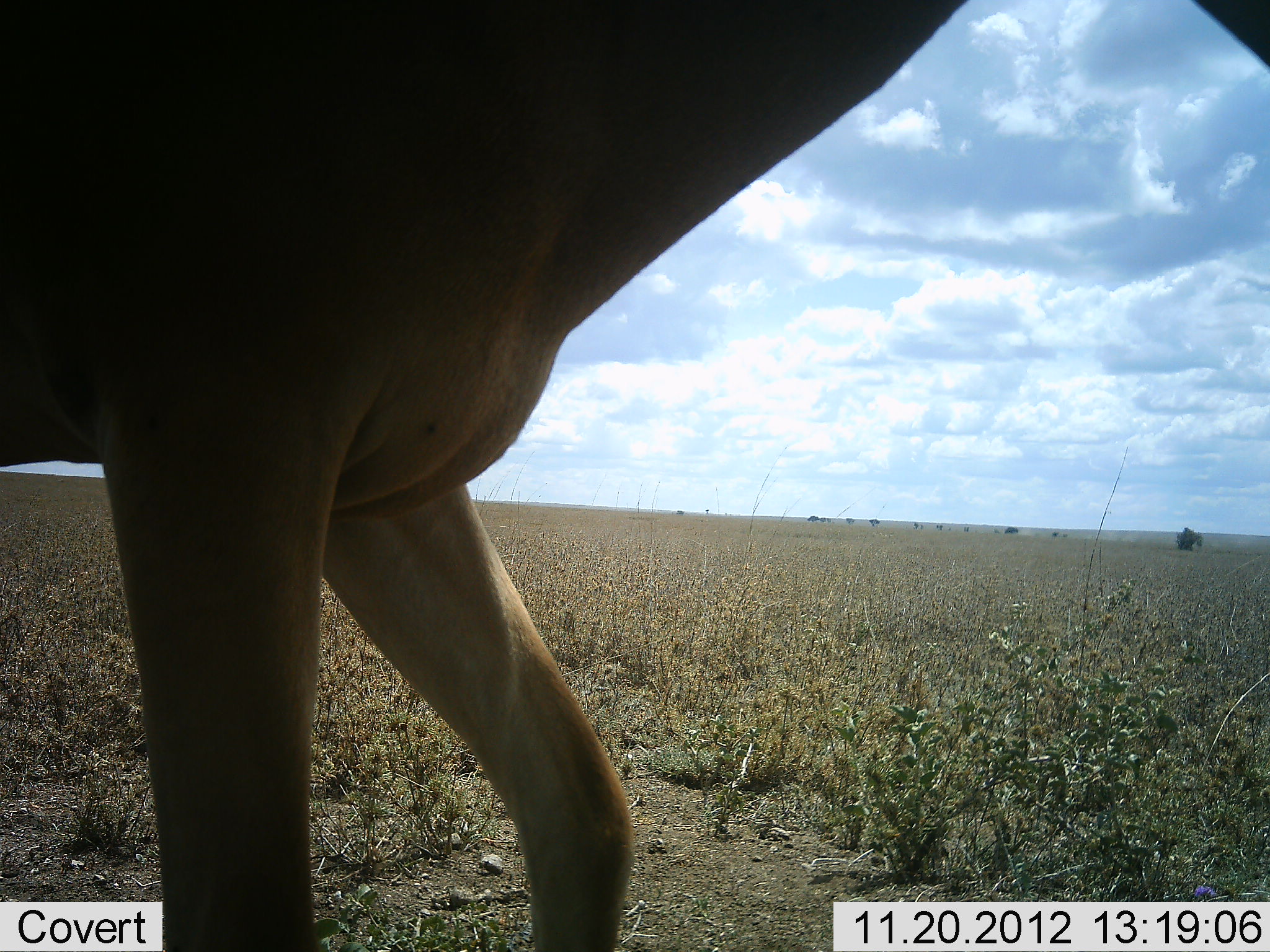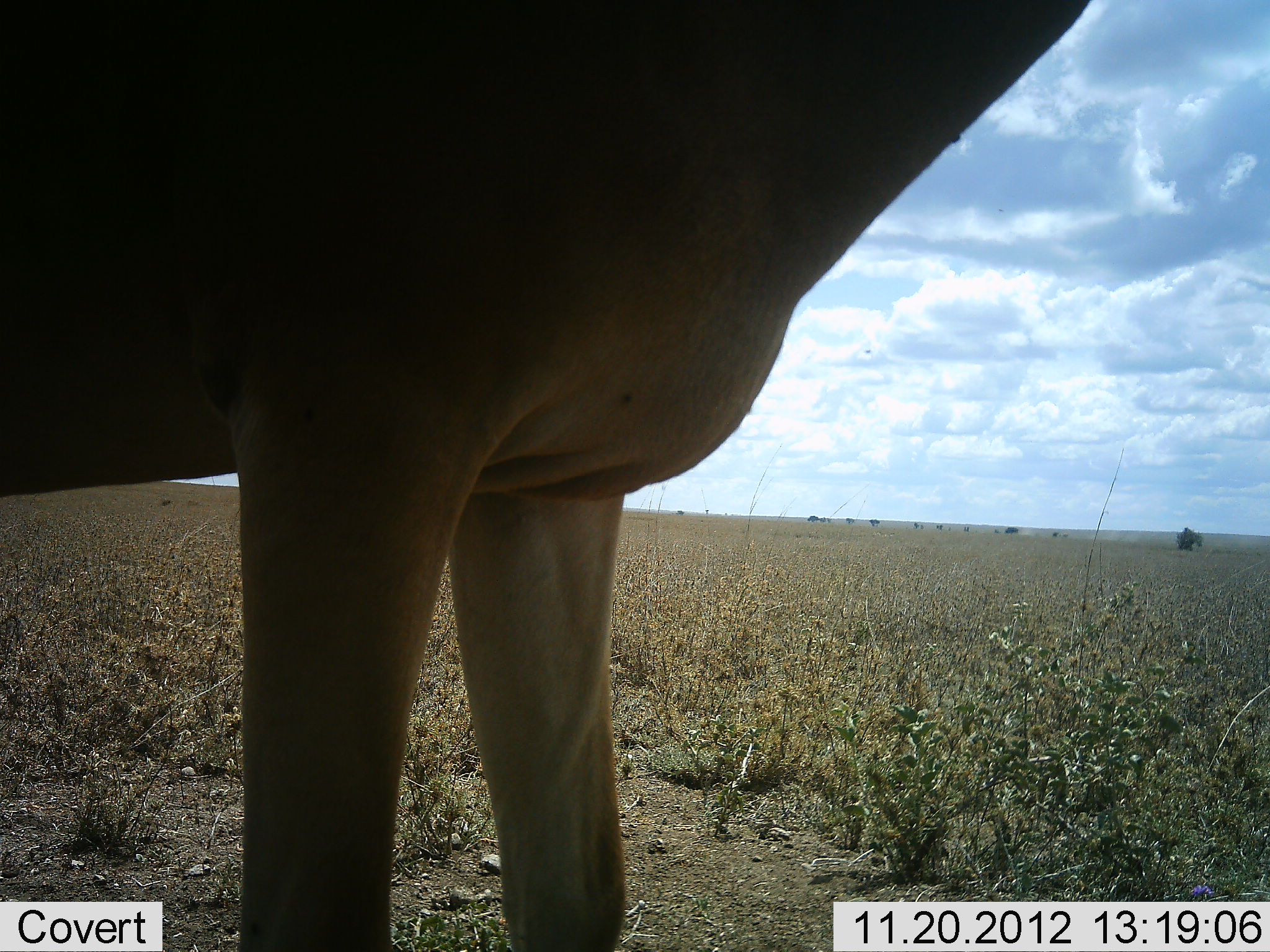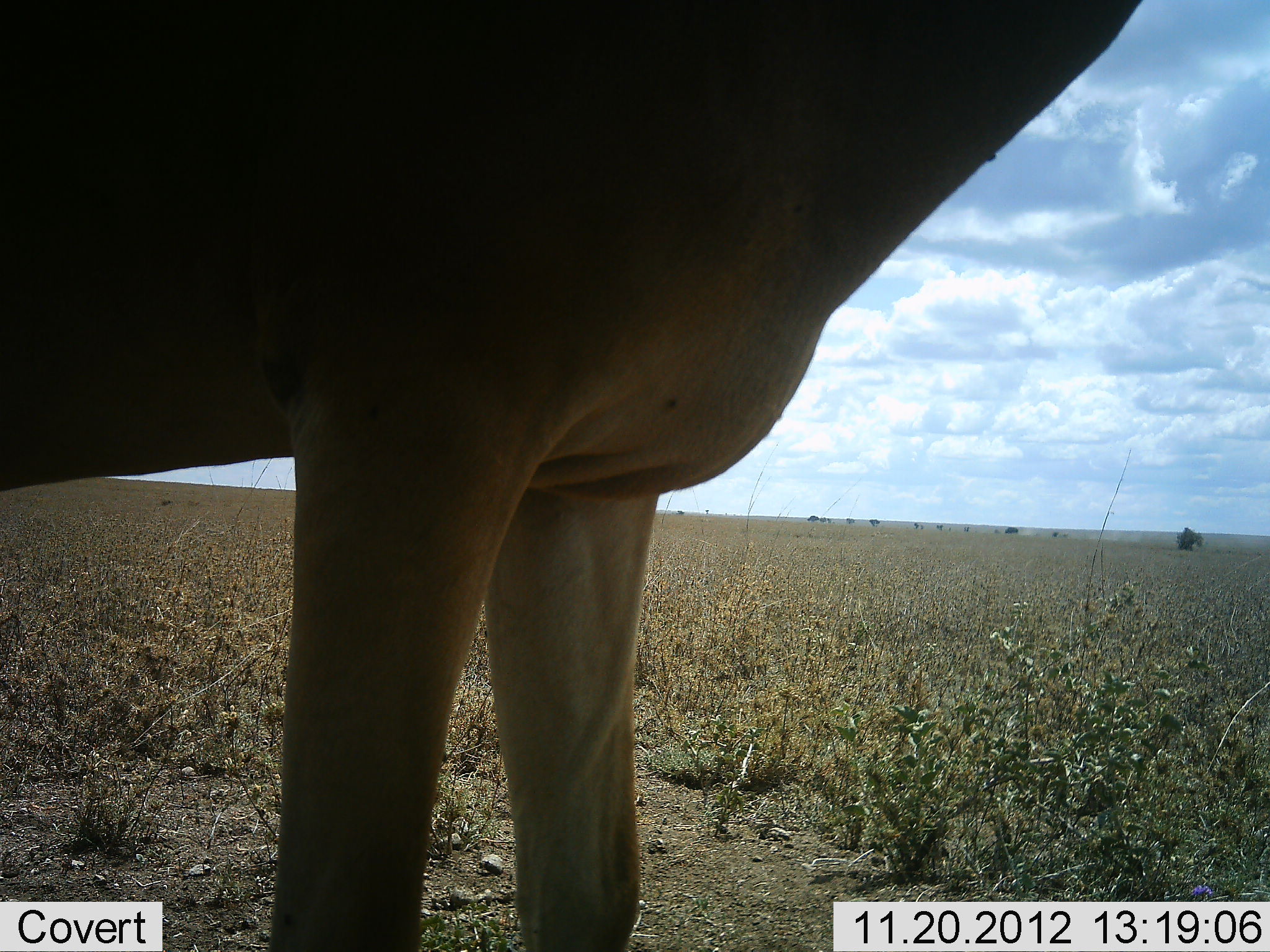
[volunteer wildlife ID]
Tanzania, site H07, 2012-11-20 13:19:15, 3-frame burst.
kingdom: Animalia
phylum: Chordata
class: Mammalia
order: Artiodactyla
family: Bovidae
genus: Alcelaphus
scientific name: Alcelaphus buselaphus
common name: hartebeest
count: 1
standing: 80%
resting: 0%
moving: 20%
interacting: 0%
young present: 0%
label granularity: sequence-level